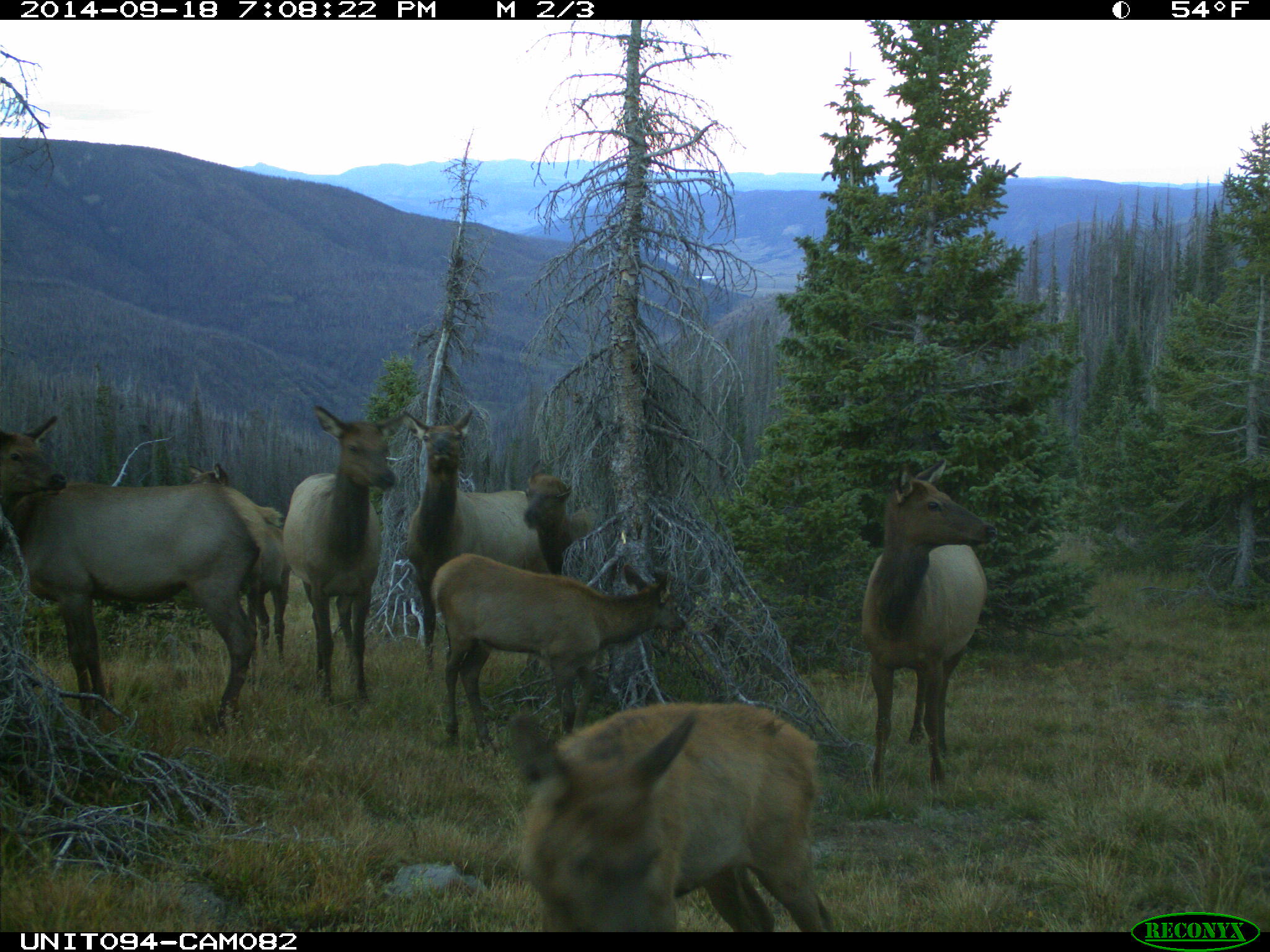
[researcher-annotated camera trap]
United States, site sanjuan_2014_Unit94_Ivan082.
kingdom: Animalia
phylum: Chordata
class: Mammalia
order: Artiodactyla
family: Cervidae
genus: Cervus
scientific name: Cervus elaphus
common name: red deer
Cervus elaphus (red deer).